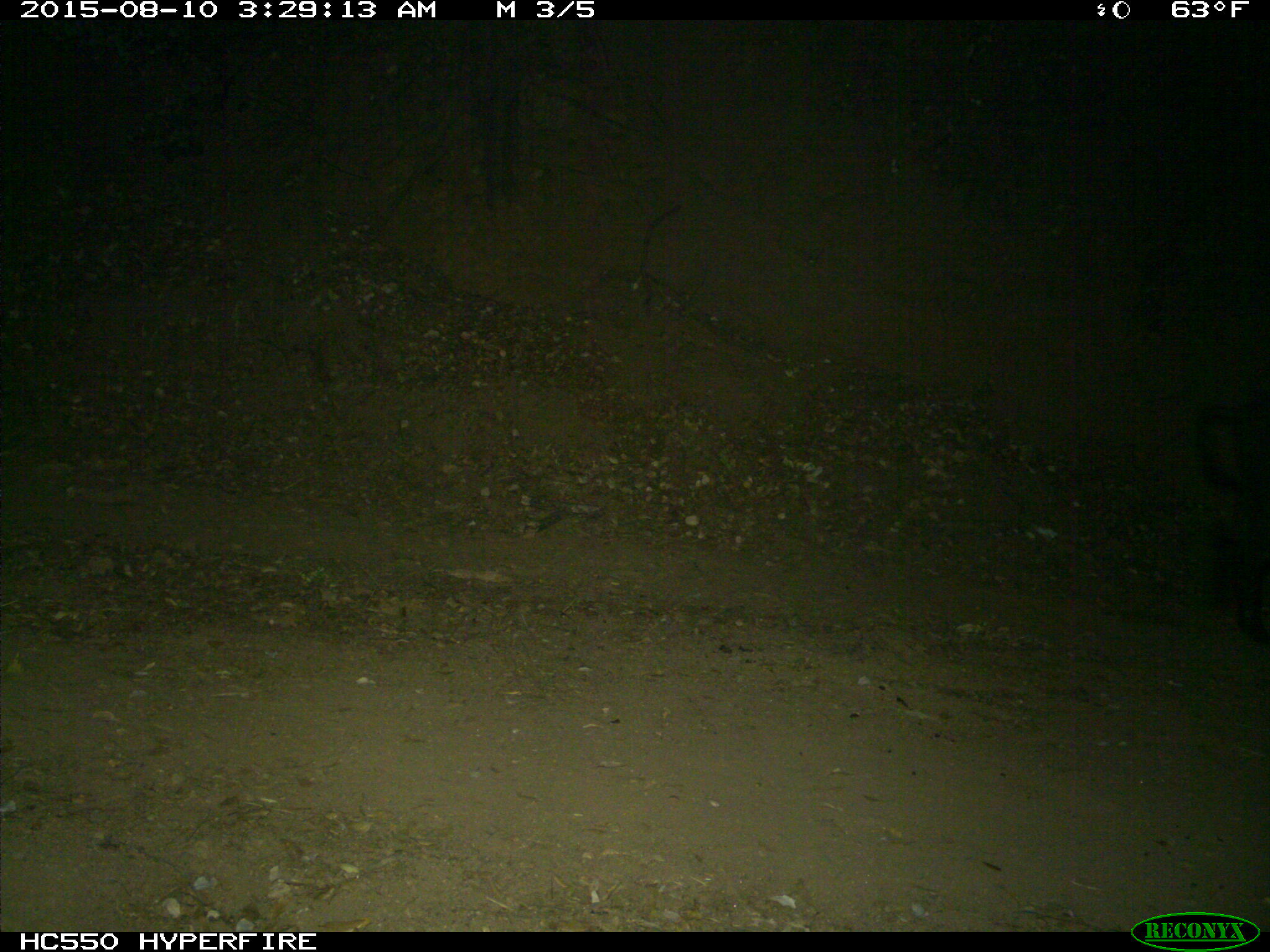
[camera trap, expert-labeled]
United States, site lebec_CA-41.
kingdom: Animalia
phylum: Chordata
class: Mammalia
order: Artiodactyla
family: Suidae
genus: Sus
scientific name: Sus scrofa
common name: wild boar